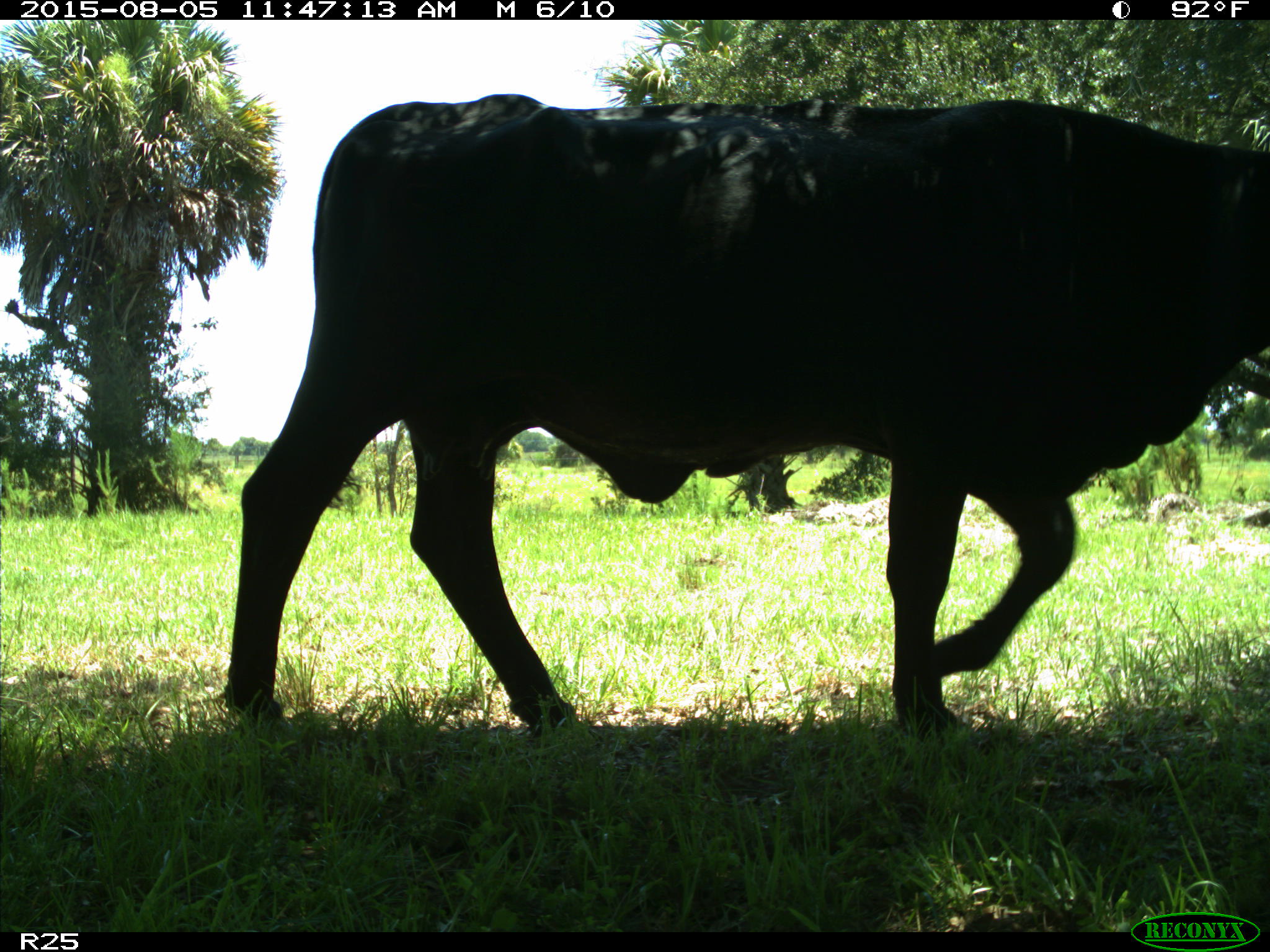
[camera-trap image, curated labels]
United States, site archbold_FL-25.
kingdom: Animalia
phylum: Chordata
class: Mammalia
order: Artiodactyla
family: Bovidae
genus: Bos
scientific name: Bos taurus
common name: domestic cow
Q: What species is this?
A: Bos taurus (domestic cow).